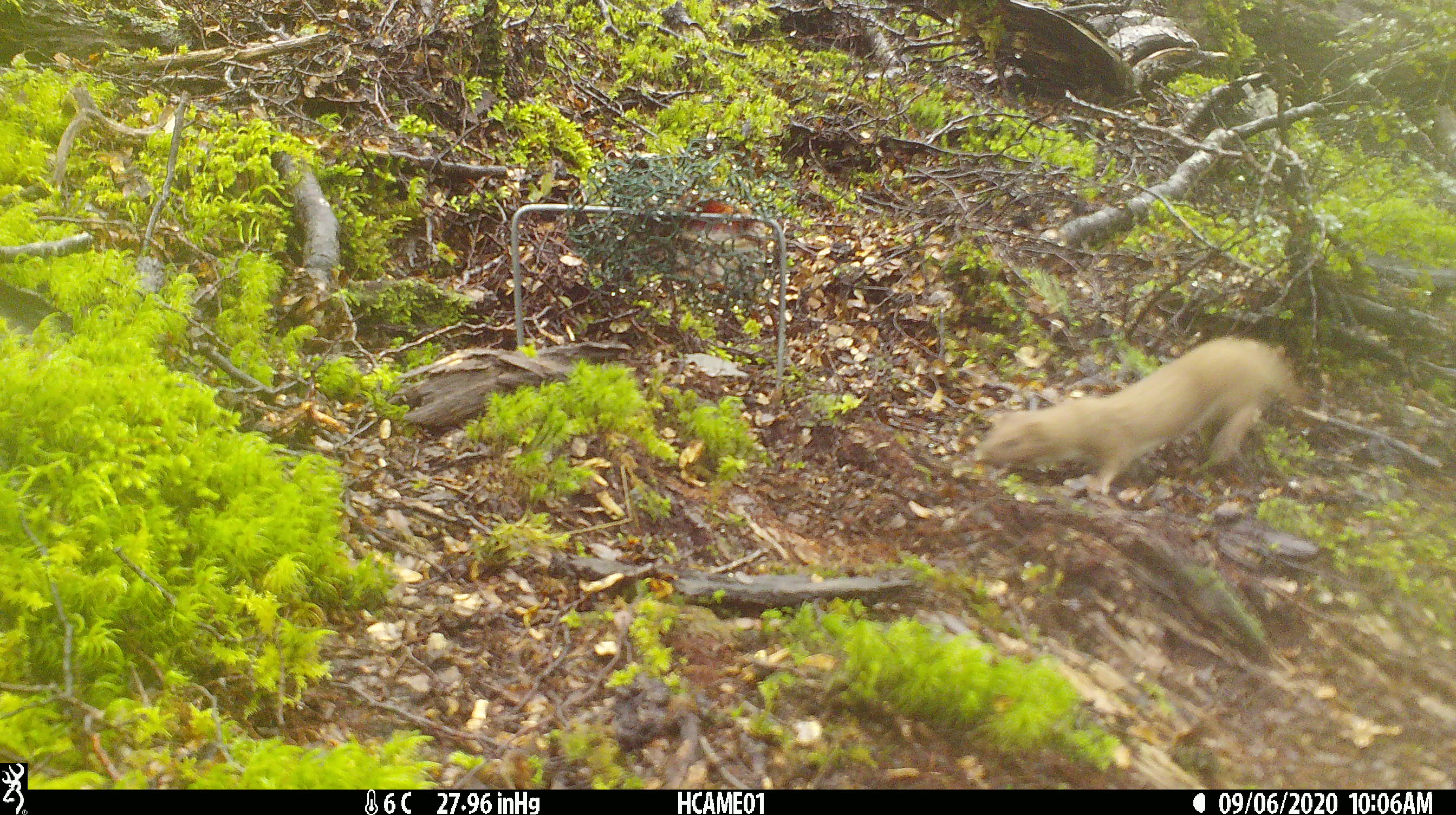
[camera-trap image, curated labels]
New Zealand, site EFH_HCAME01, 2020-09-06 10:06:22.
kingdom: Animalia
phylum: Chordata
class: Mammalia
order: Carnivora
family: Mustelidae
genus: Mustela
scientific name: Mustela nivalis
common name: least weasel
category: weasel